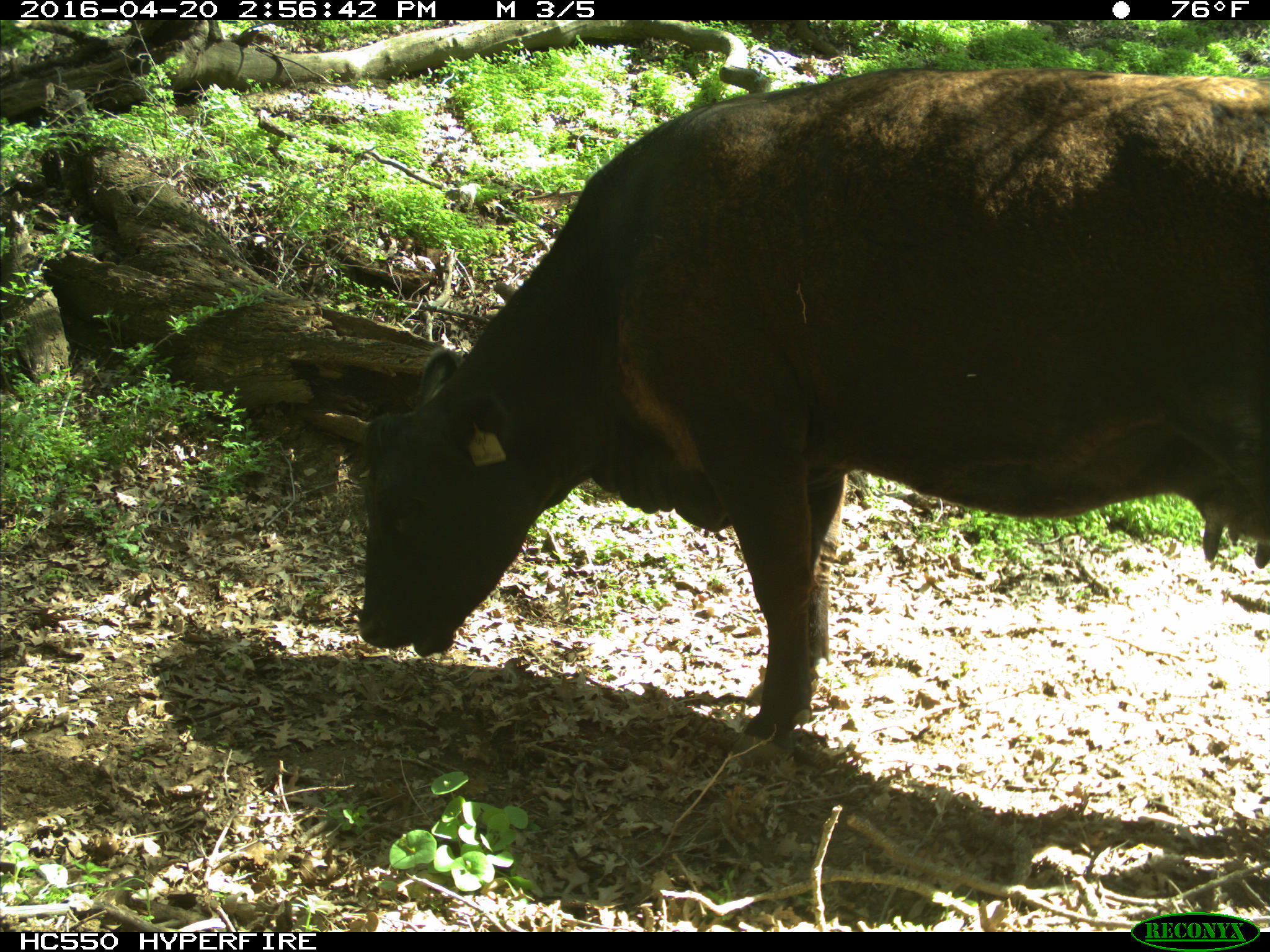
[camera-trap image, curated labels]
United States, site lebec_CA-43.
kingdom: Animalia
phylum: Chordata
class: Mammalia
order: Artiodactyla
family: Bovidae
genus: Bos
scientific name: Bos taurus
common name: domestic cow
Bos taurus (domestic cow).